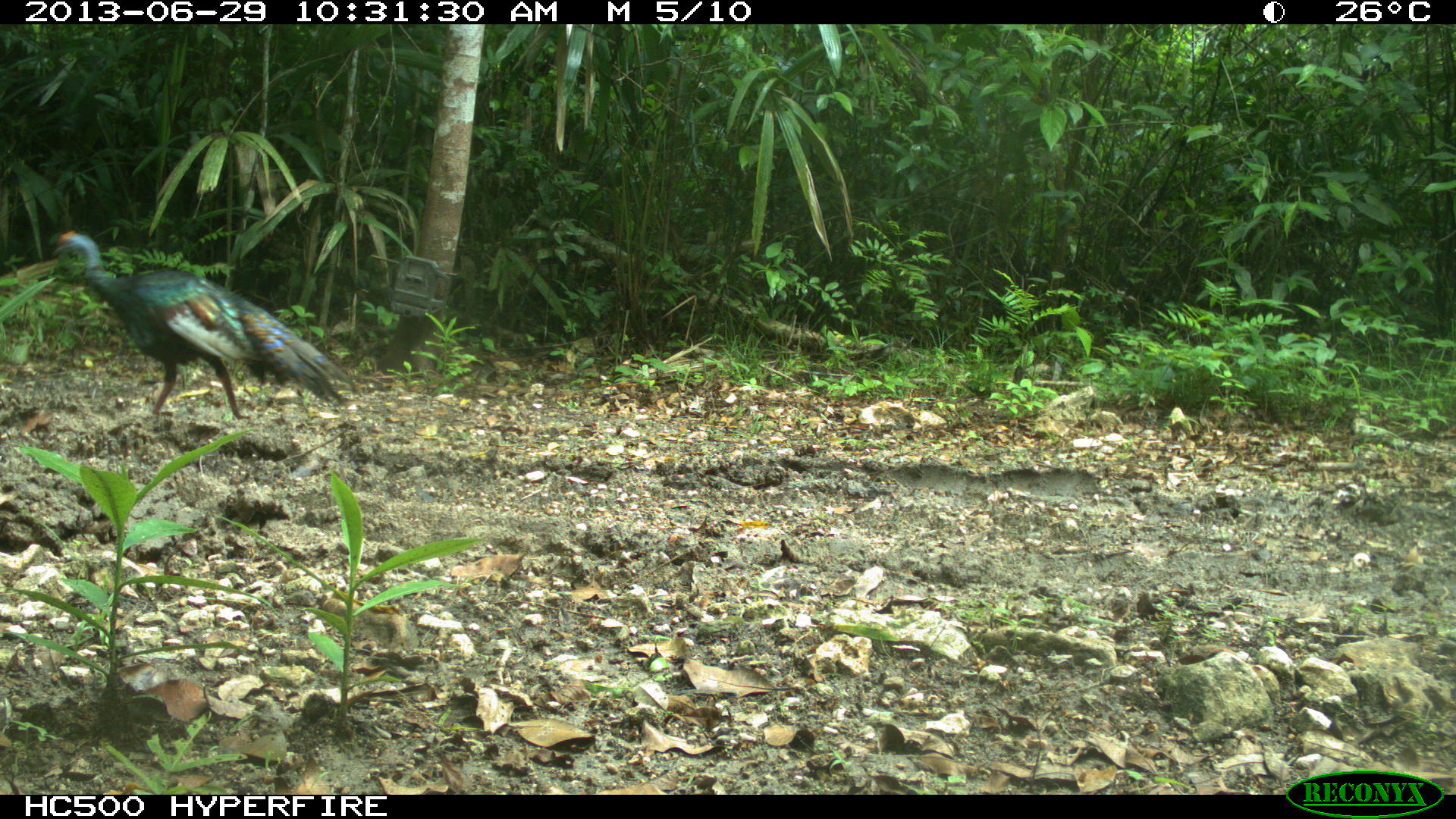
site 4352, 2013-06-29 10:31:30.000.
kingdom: Animalia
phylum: Chordata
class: Aves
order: Galliformes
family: Phasianidae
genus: Meleagris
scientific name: Meleagris ocellata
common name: ocellated turkey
Meleagris ocellata (ocellated turkey), count 1, sex male.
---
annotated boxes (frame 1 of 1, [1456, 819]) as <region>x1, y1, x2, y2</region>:
meleagris ocellata: <region>48, 229, 354, 419</region>